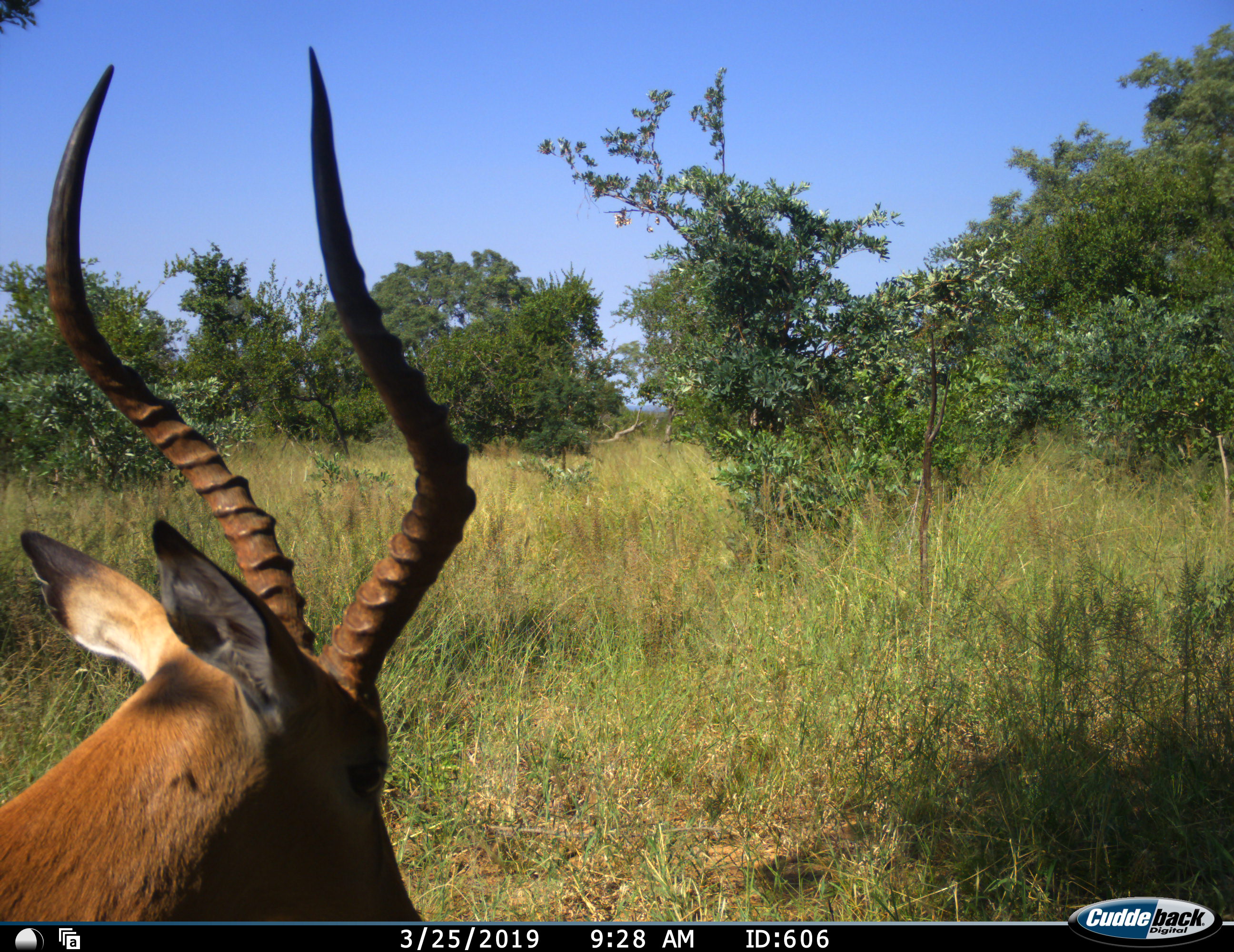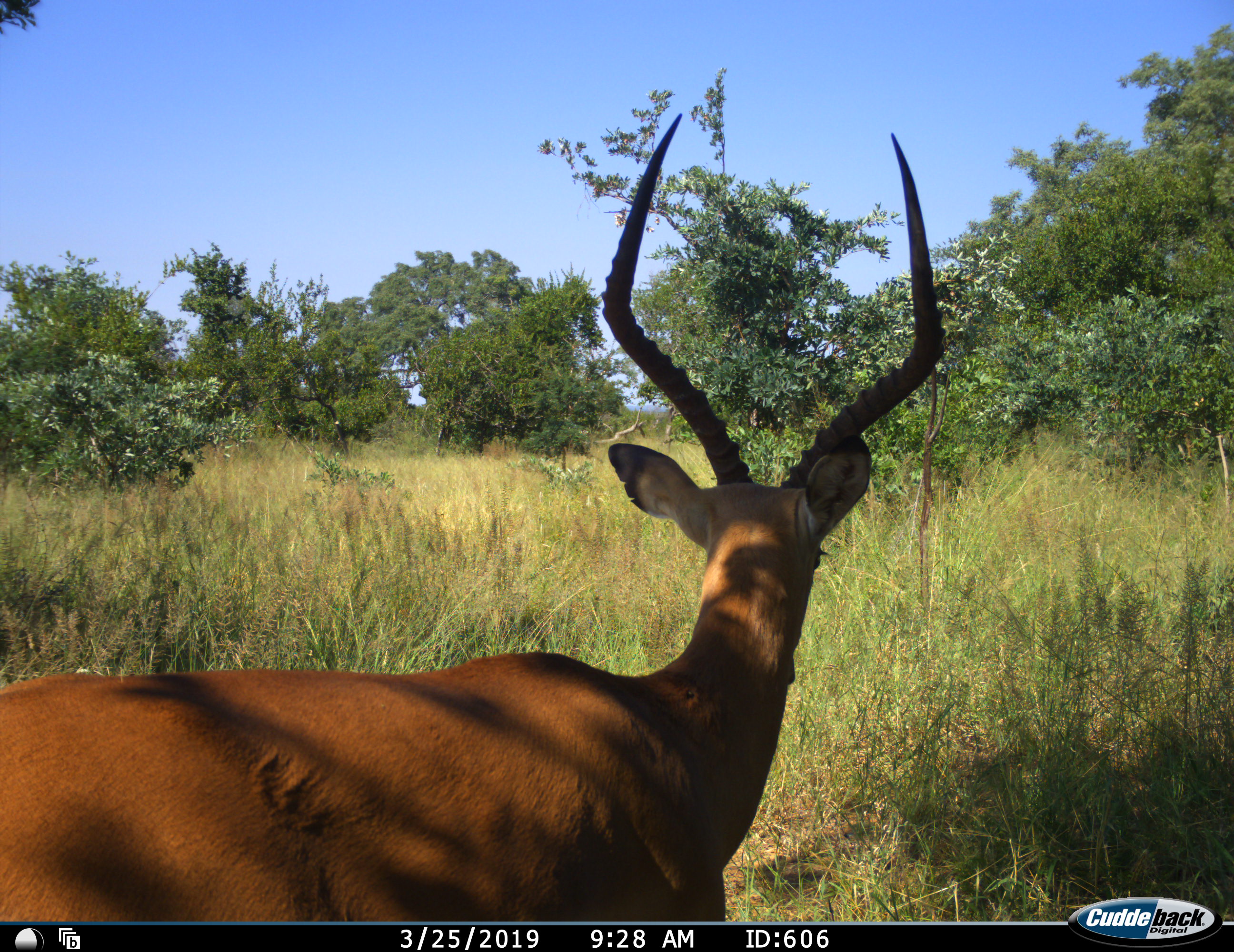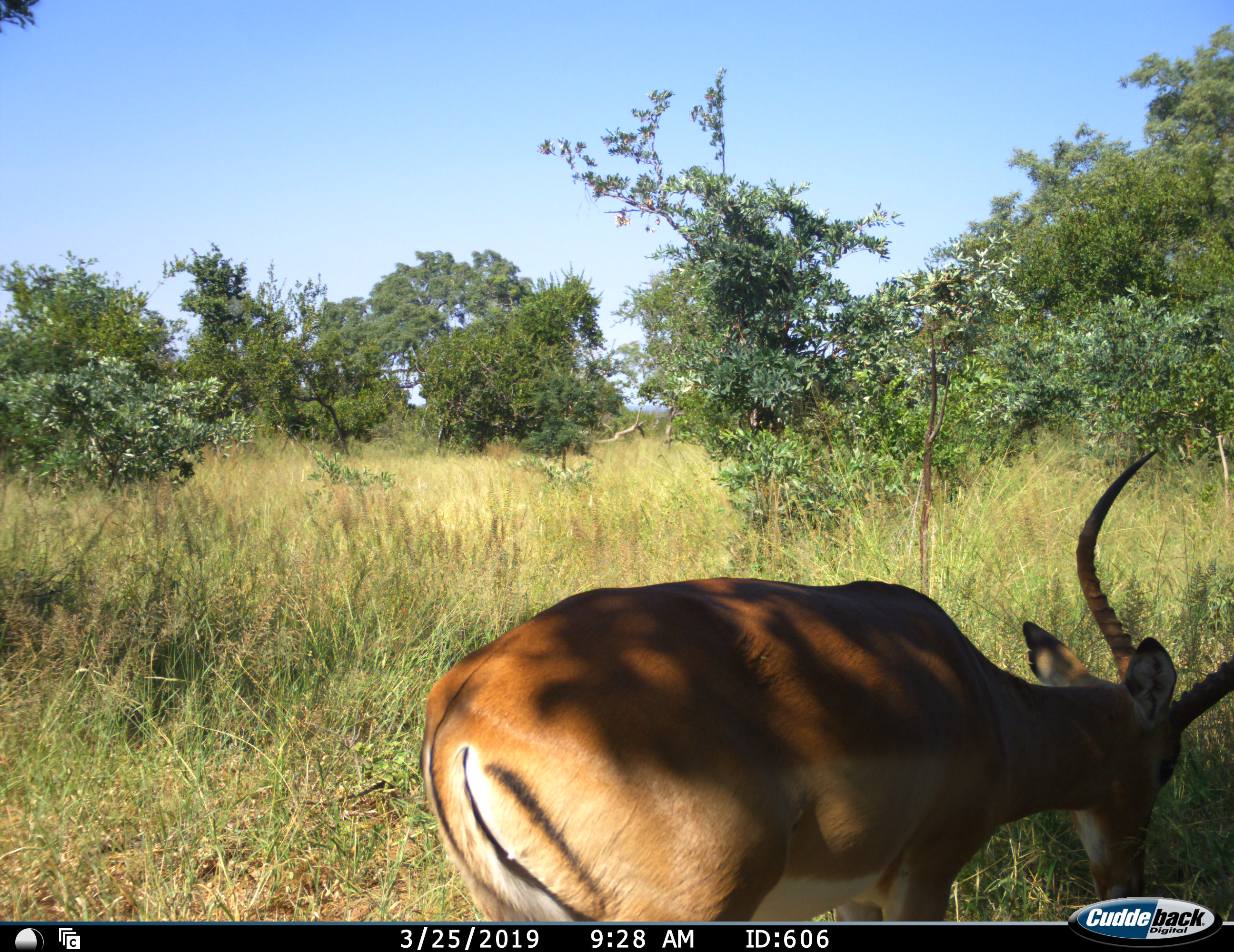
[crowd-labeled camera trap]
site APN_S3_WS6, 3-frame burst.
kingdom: Animalia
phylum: Chordata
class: Mammalia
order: Artiodactyla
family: Bovidae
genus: Aepyceros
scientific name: Aepyceros melampus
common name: impala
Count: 1.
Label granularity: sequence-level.